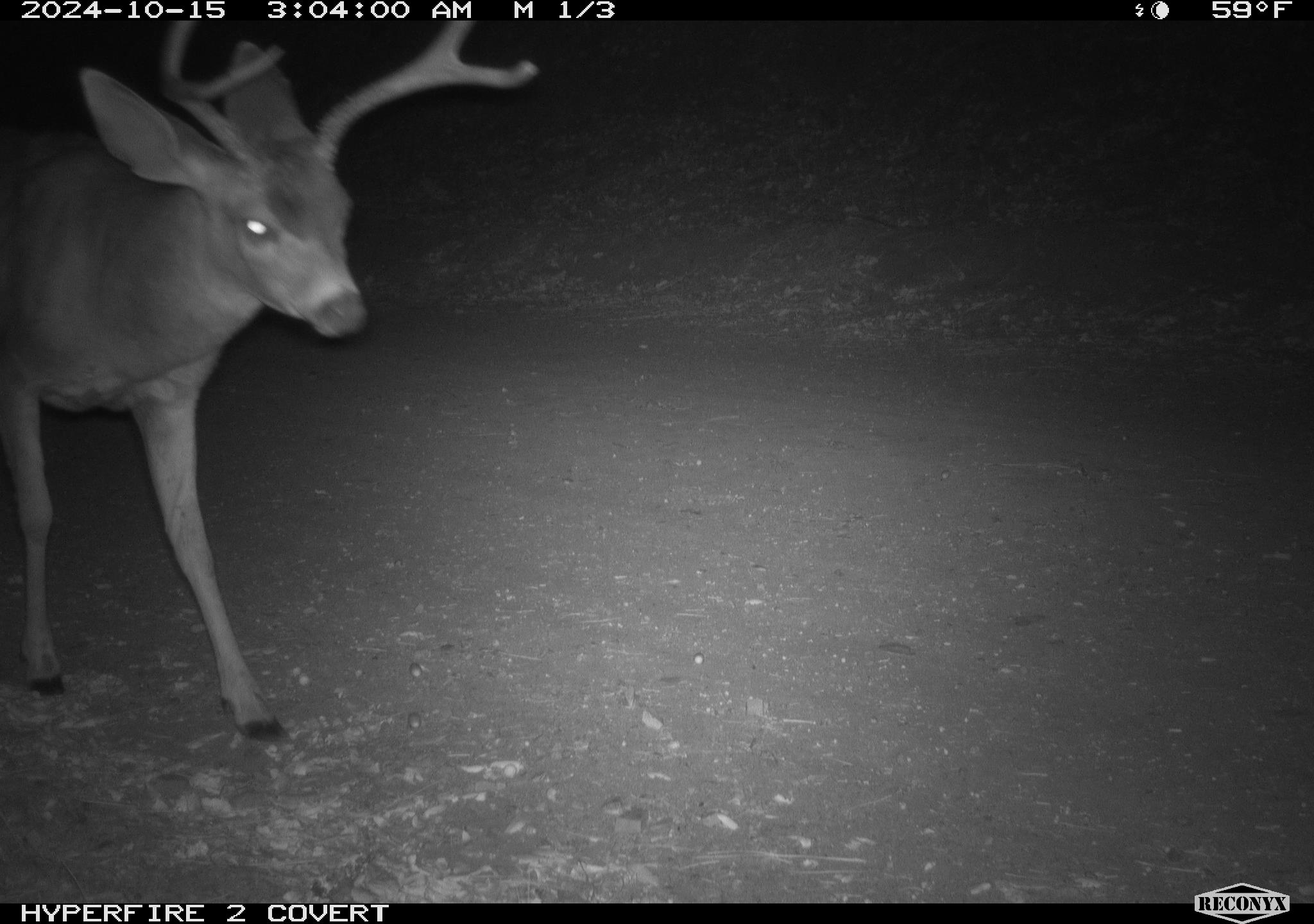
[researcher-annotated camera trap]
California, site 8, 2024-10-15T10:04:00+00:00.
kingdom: Animalia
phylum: Chordata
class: Mammalia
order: Artiodactyla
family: Cervidae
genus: Odocoileus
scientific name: Odocoileus hemionus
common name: mule deer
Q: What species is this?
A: Mule deer (Odocoileus hemionus).